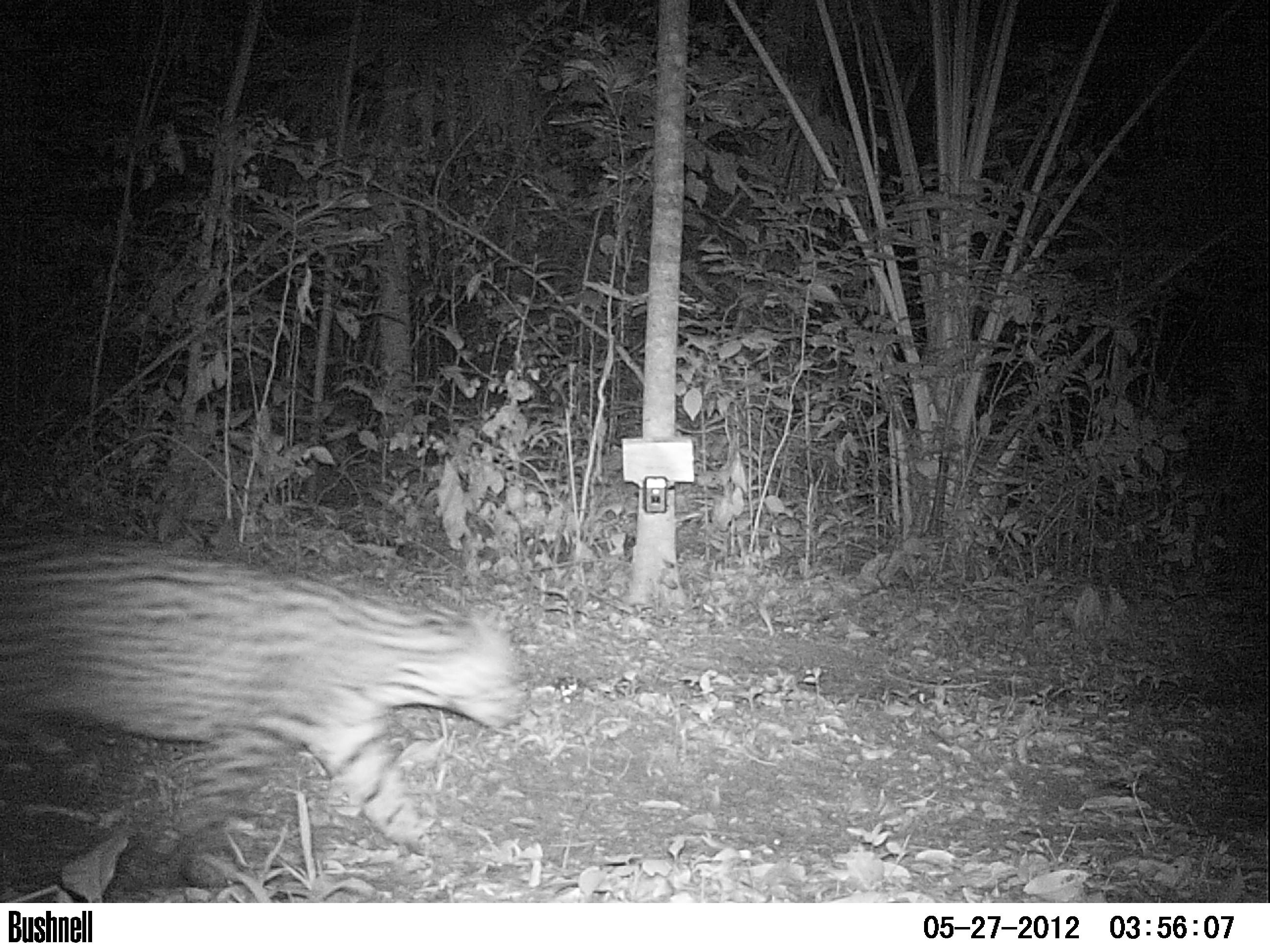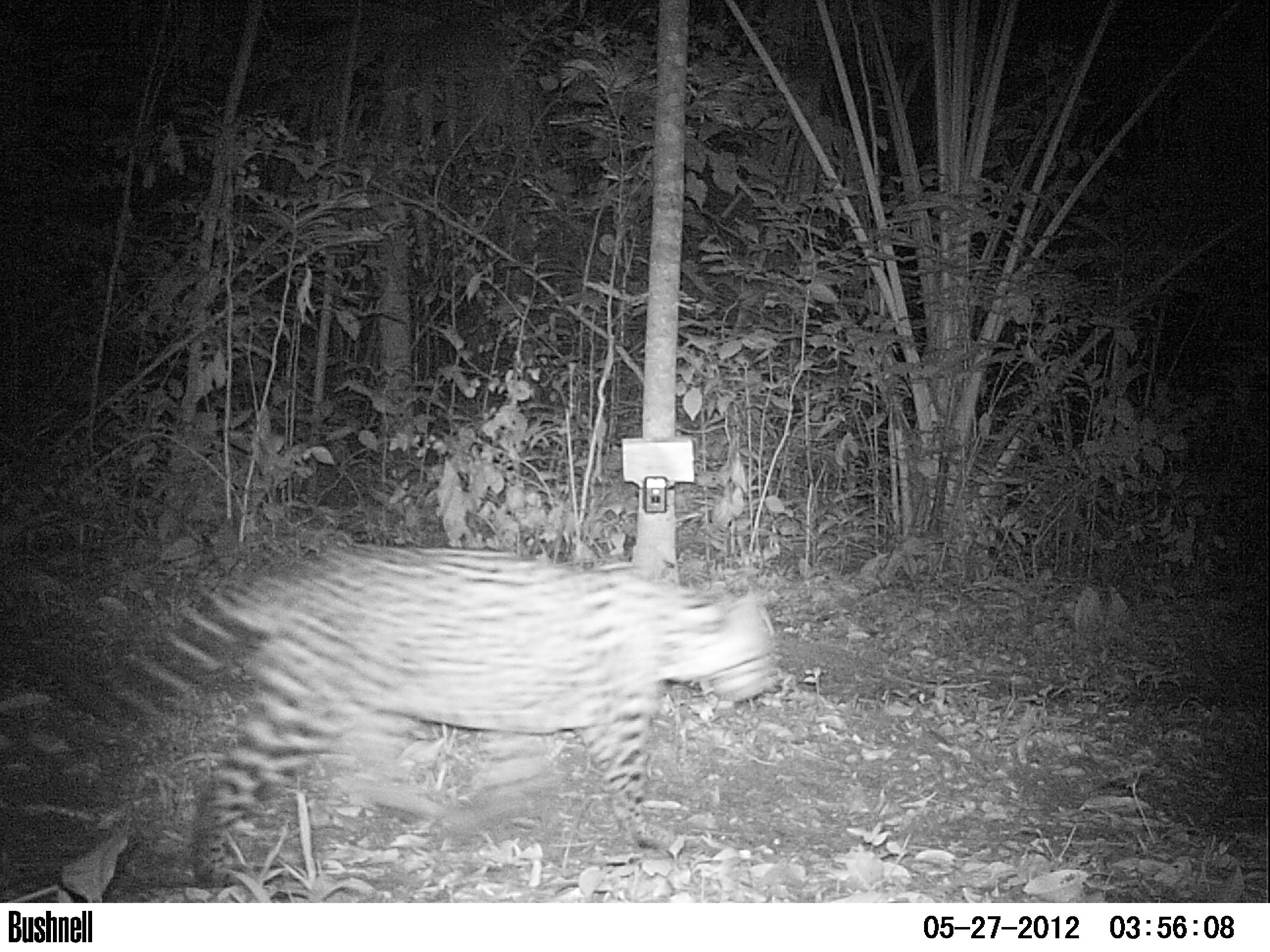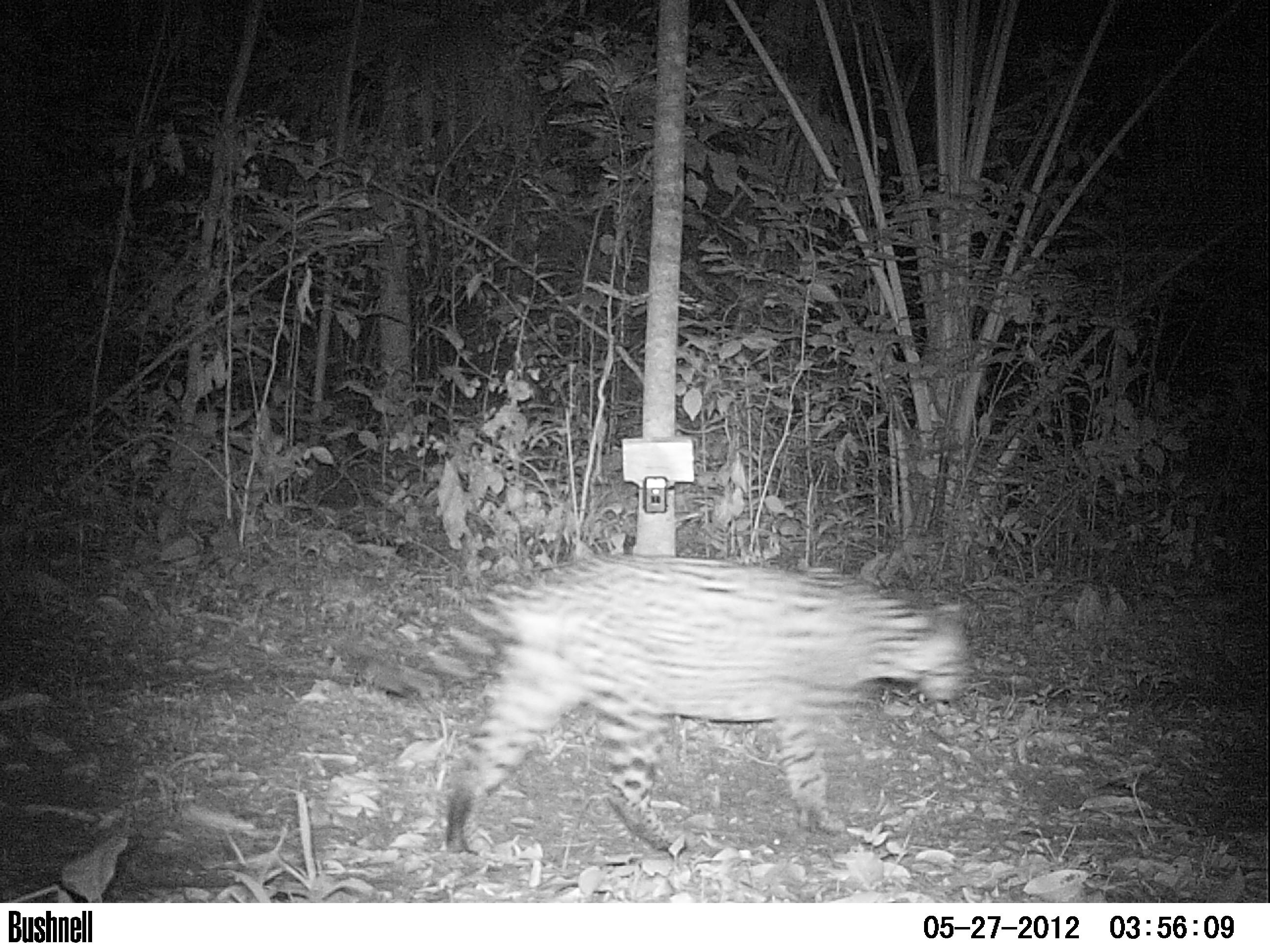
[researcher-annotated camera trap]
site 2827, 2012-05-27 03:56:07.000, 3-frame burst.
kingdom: Animalia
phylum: Chordata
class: Mammalia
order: Carnivora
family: Felidae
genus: Leopardus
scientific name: Leopardus pardalis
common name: ocelot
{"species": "Leopardus pardalis (ocelot)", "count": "1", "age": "adult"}